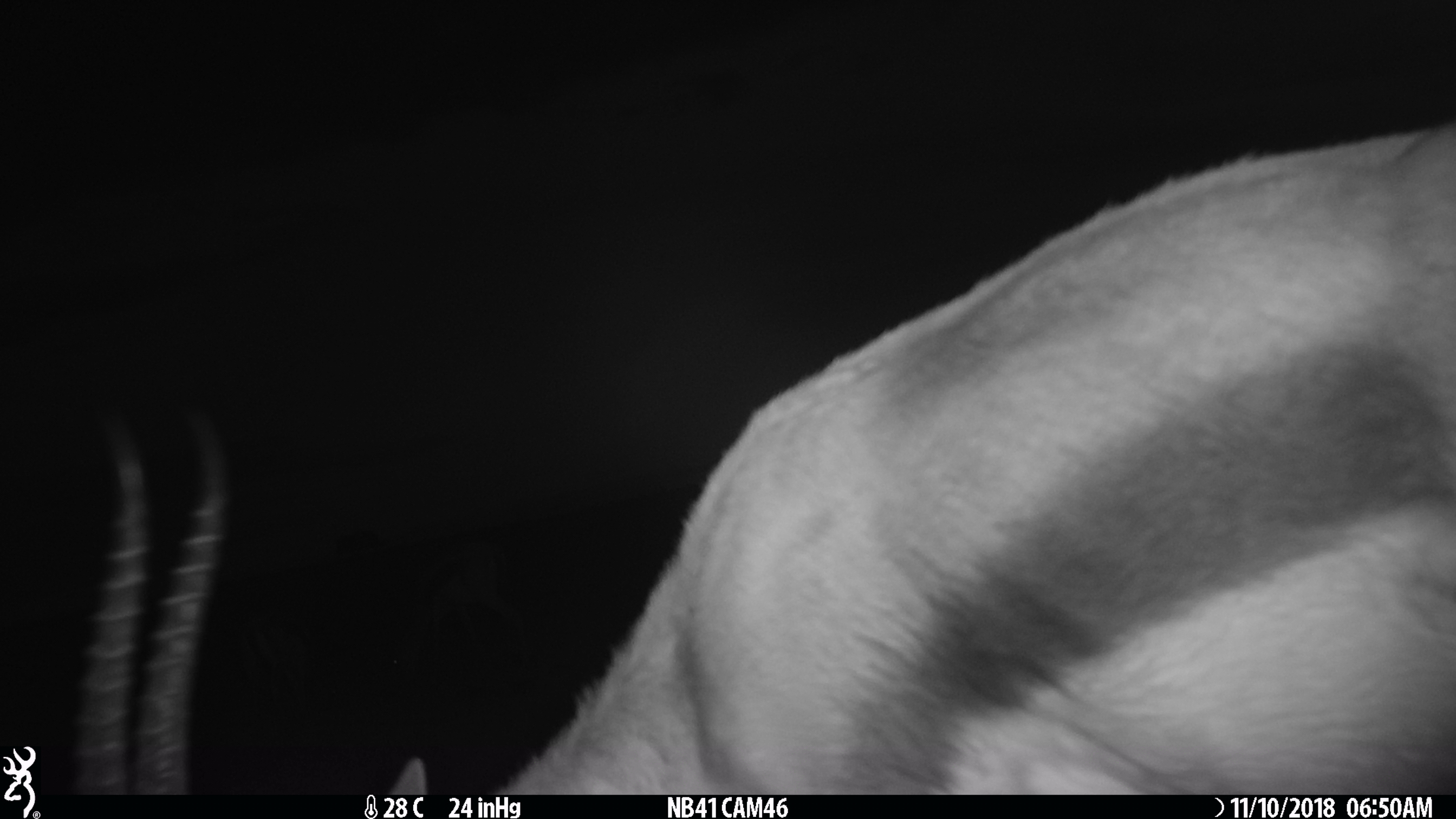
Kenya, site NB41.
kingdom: Animalia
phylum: Chordata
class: Mammalia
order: Artiodactyla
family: Bovidae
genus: Eudorcas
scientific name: Eudorcas thomsonii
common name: thomon's gazelle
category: gazelle thomsons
Gazelle thomsons (thomon's gazelle) (Eudorcas thomsonii).